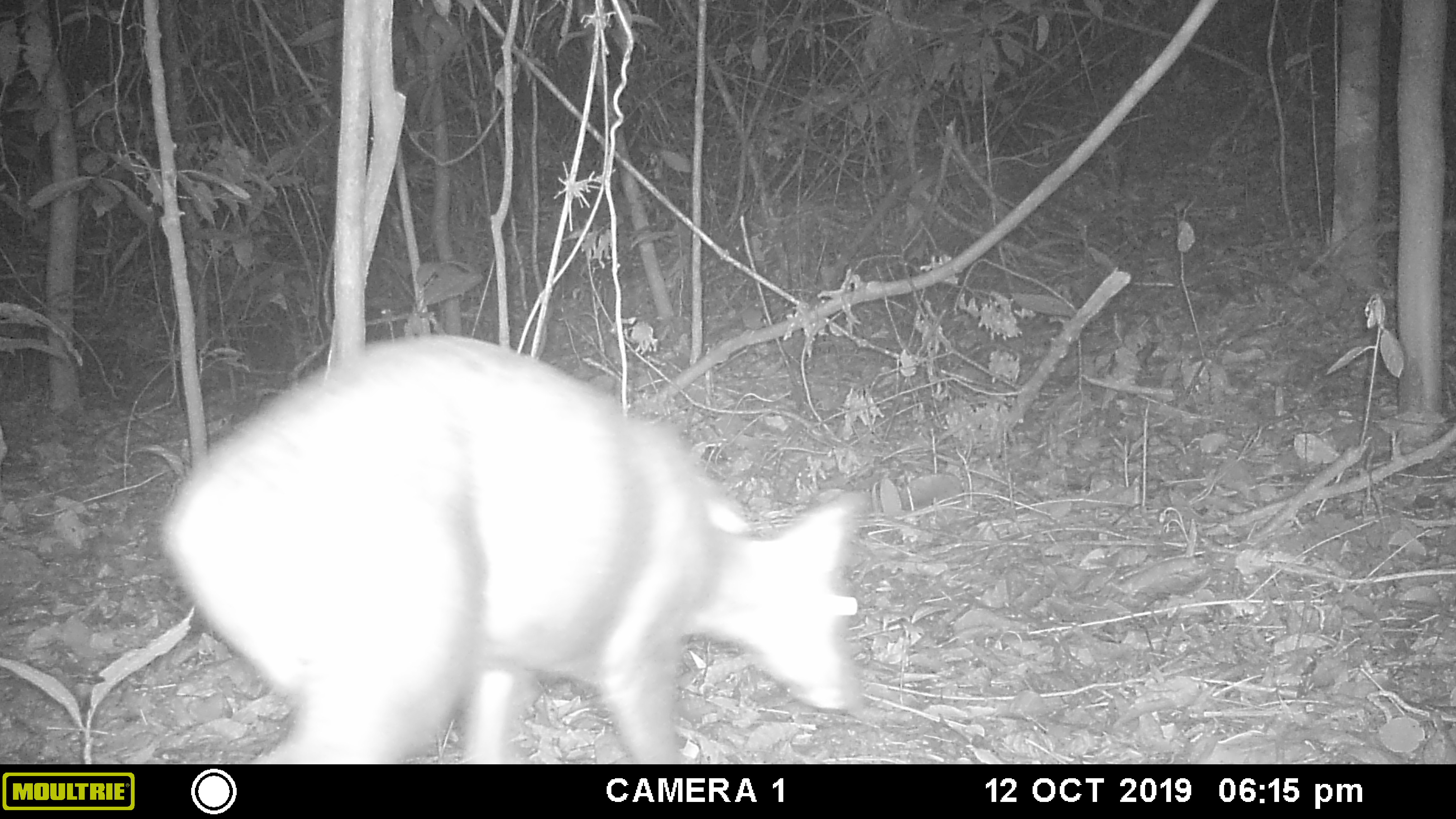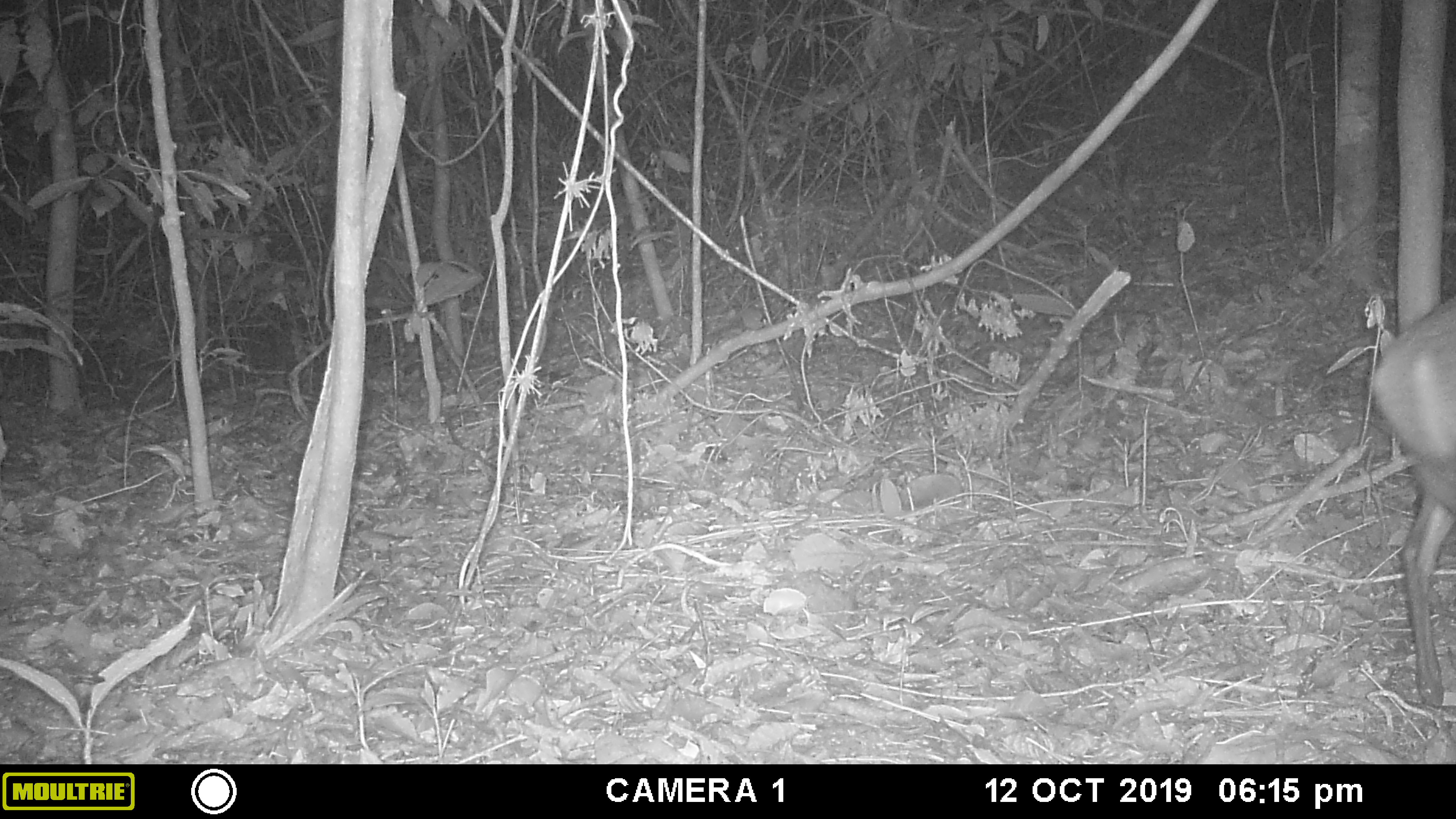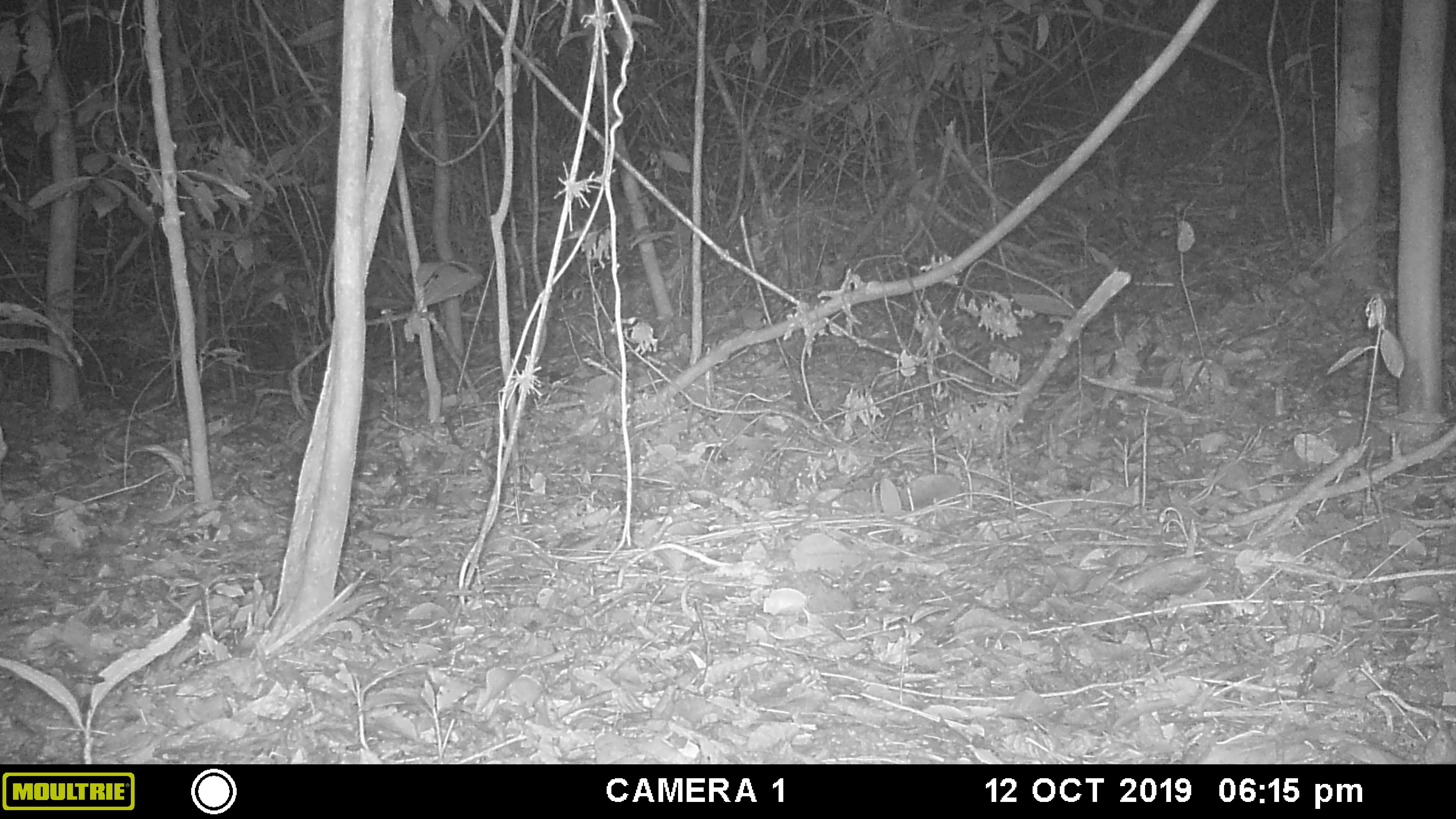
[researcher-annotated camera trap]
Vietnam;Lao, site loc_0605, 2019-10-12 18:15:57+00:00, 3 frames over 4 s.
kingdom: Animalia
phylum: Chordata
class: Mammalia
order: Artiodactyla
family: Cervidae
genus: Muntiacus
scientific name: Muntiacus rooseveltorum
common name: roosevelt's muntjac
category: roosevelts muntjac group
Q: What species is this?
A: Roosevelts muntjac group (roosevelt's muntjac) (Muntiacus rooseveltorum).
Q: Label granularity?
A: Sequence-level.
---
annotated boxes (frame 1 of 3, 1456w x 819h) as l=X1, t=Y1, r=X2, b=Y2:
roosevelts muntjac group: l=153, t=329, r=870, b=763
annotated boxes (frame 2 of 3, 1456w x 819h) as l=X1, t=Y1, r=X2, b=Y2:
roosevelts muntjac group: l=1367, t=288, r=1456, b=707